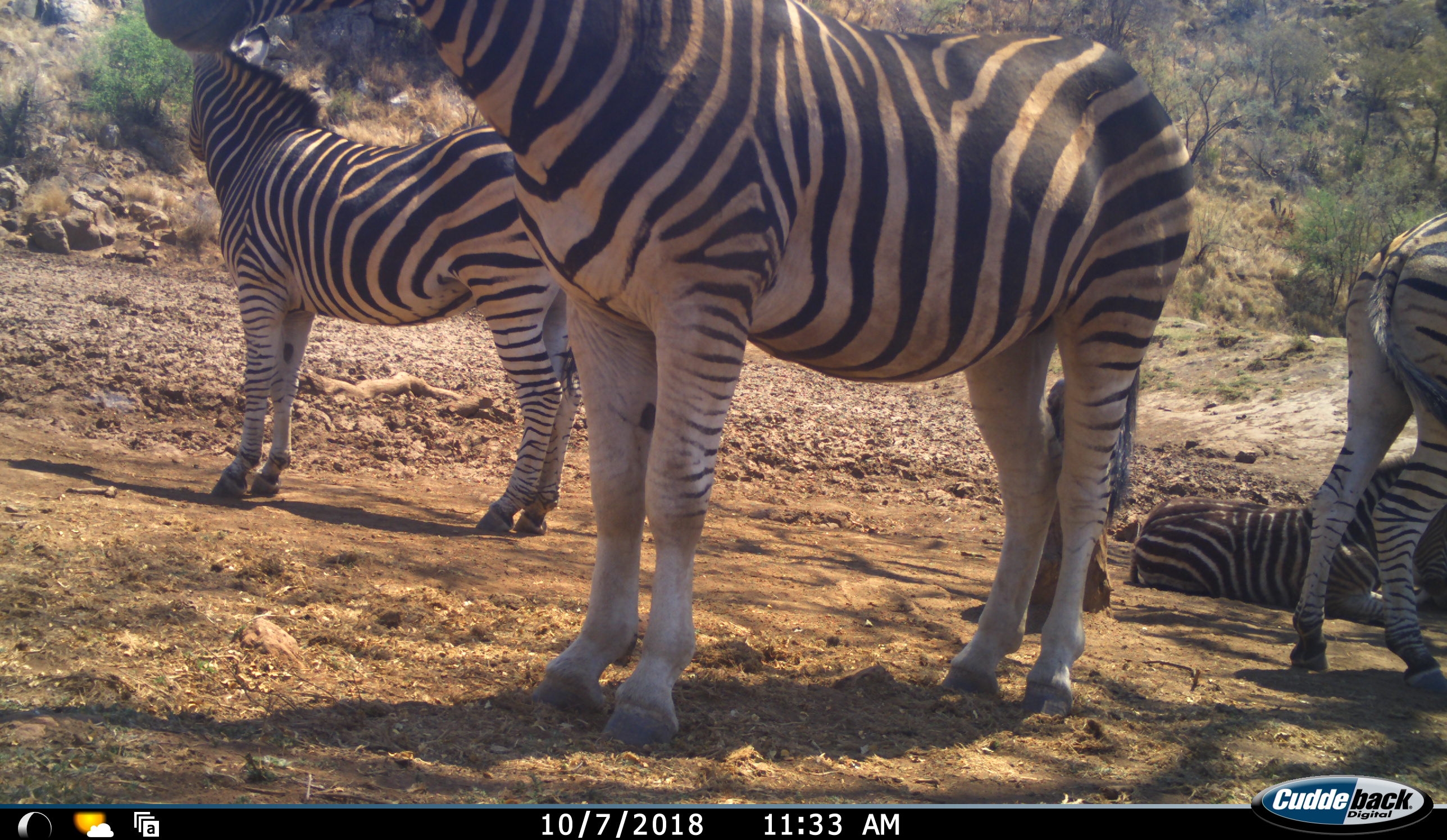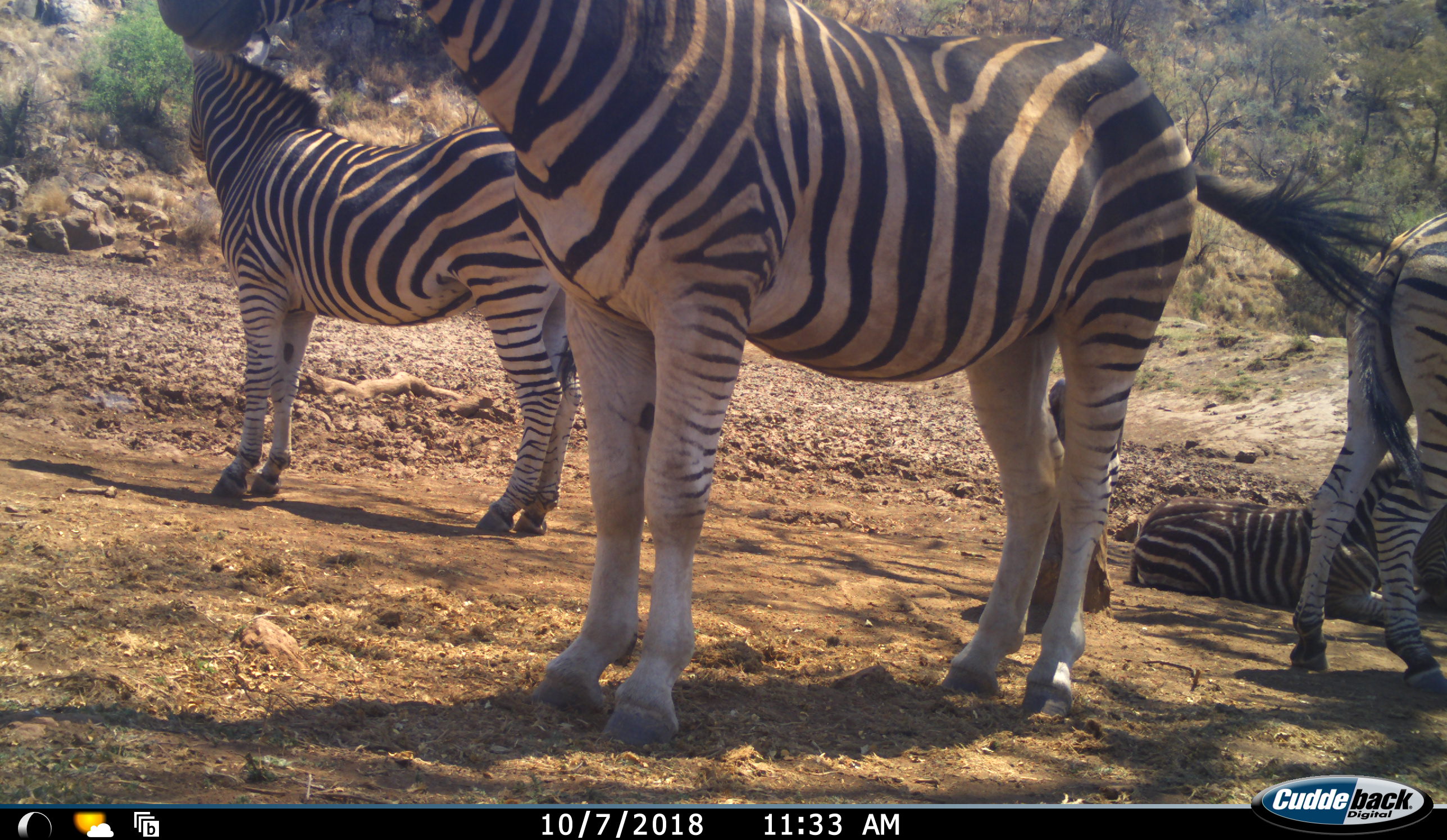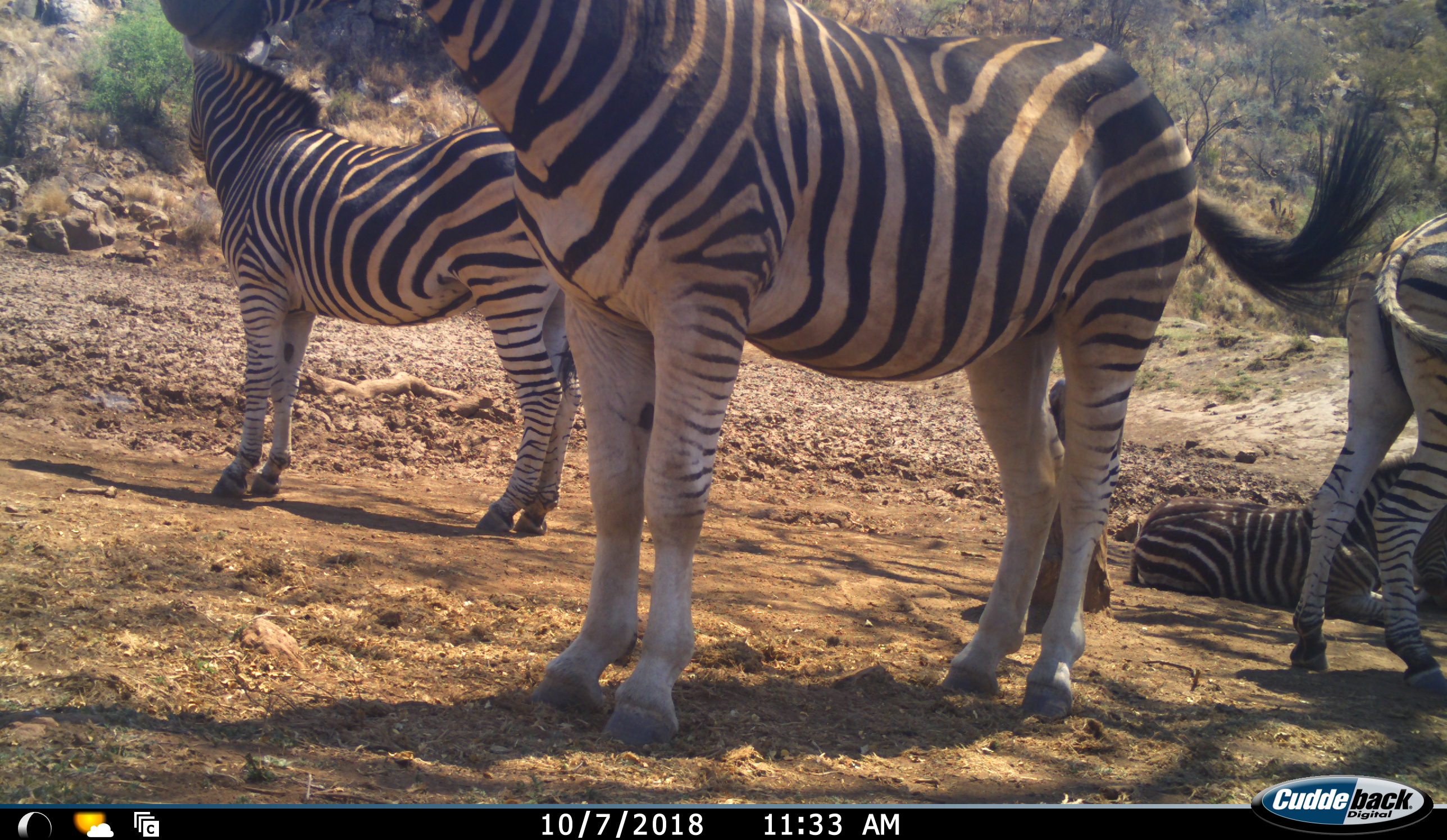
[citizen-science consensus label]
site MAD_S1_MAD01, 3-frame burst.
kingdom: Animalia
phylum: Chordata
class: Mammalia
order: Perissodactyla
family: Equidae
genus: Equus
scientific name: Equus quagga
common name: plains zebra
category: zebraplains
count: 4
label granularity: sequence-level